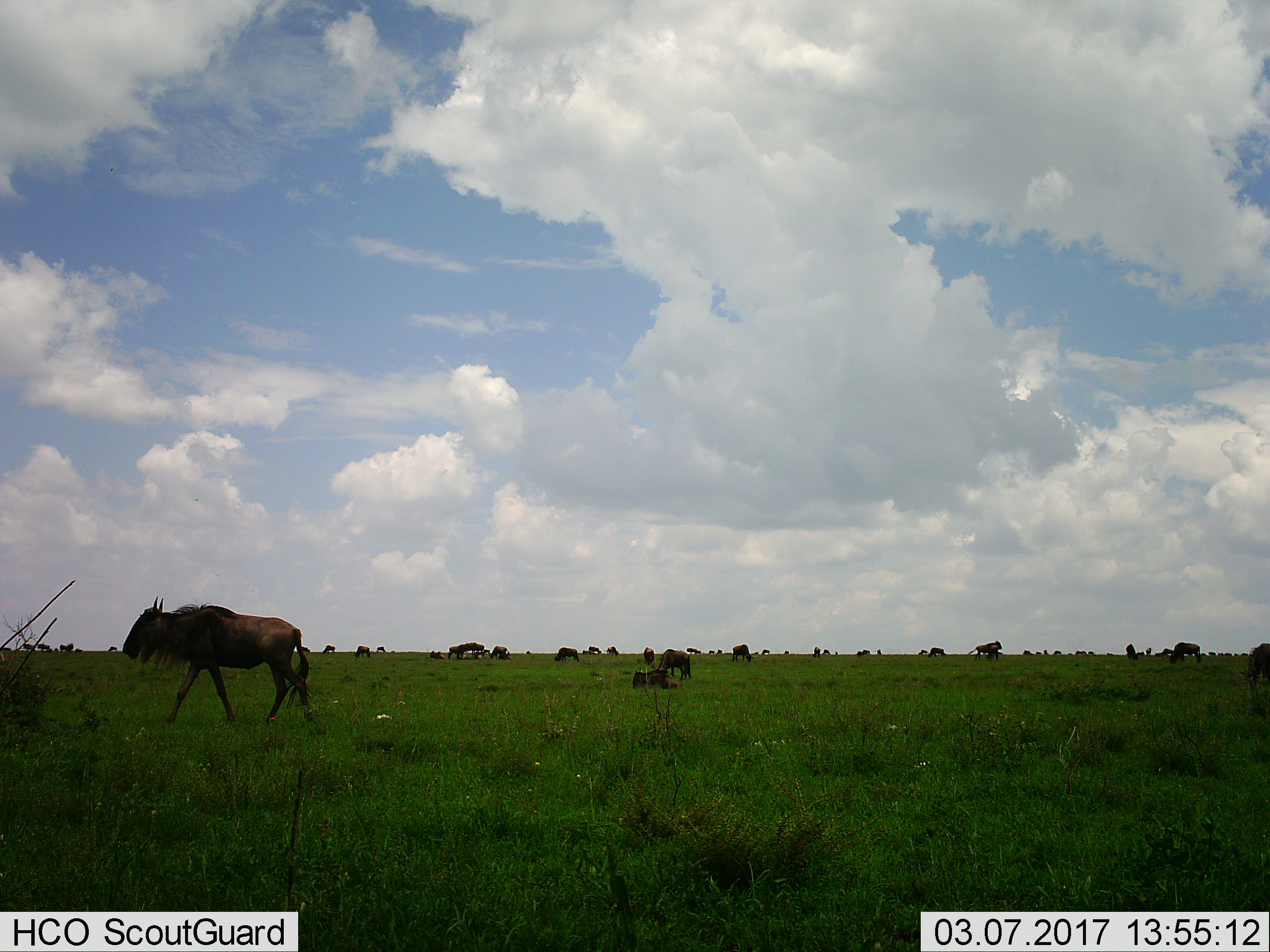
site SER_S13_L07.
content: unidentified animal